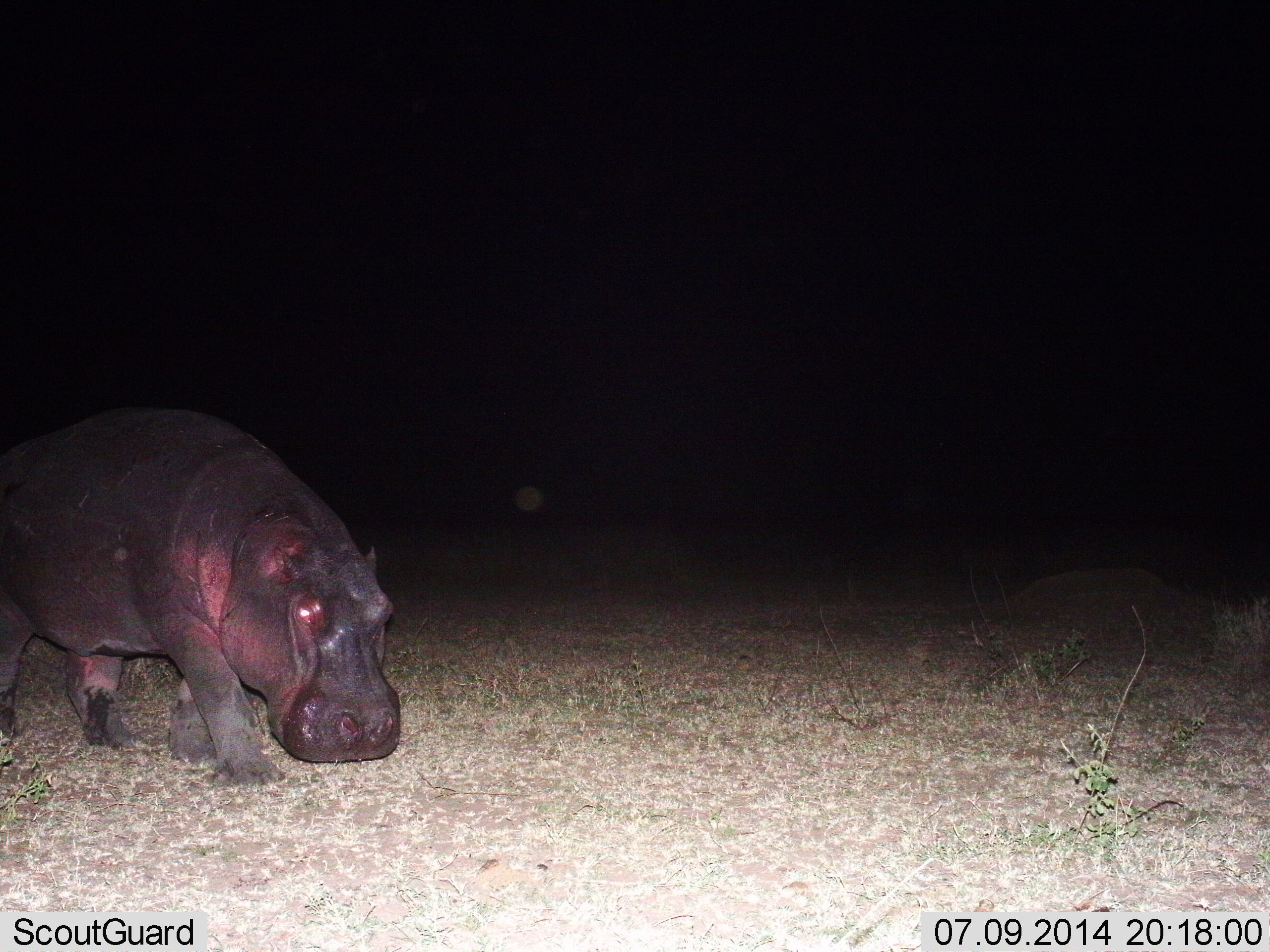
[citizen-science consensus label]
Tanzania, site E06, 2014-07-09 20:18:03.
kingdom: Animalia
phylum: Chordata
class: Mammalia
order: Artiodactyla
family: Hippopotamidae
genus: Hippopotamus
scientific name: Hippopotamus amphibius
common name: hippopotamus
Hippopotamus (Hippopotamus amphibius), count 1. Behavior (volunteer vote fractions): standing 30%, resting 0%, moving 80%, interacting 0%. Young present (vote fraction): 0%. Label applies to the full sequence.